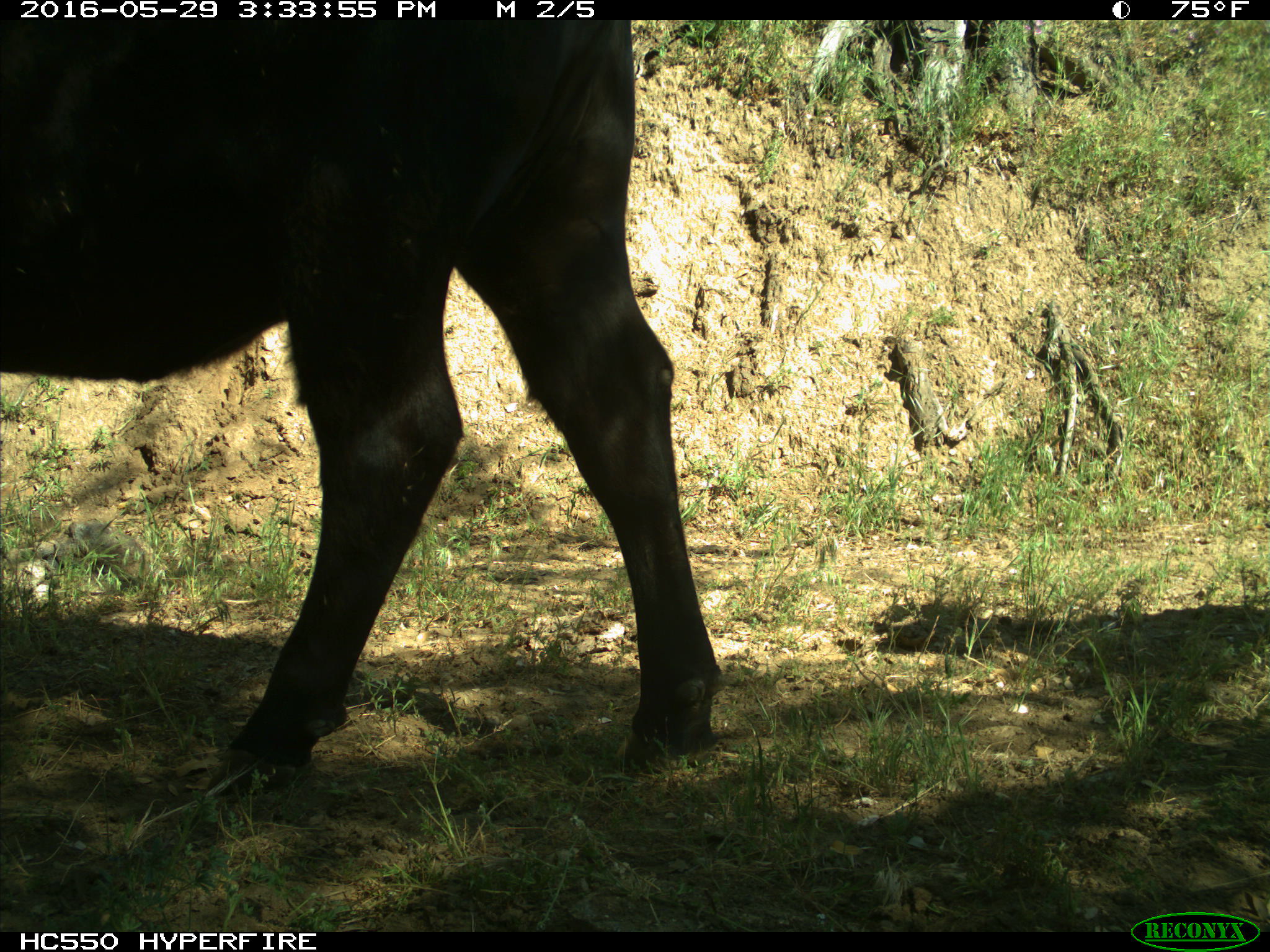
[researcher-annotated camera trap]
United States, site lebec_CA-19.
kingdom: Animalia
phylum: Chordata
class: Mammalia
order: Artiodactyla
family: Bovidae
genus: Bos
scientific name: Bos taurus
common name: domestic cow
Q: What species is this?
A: Bos taurus (domestic cow).